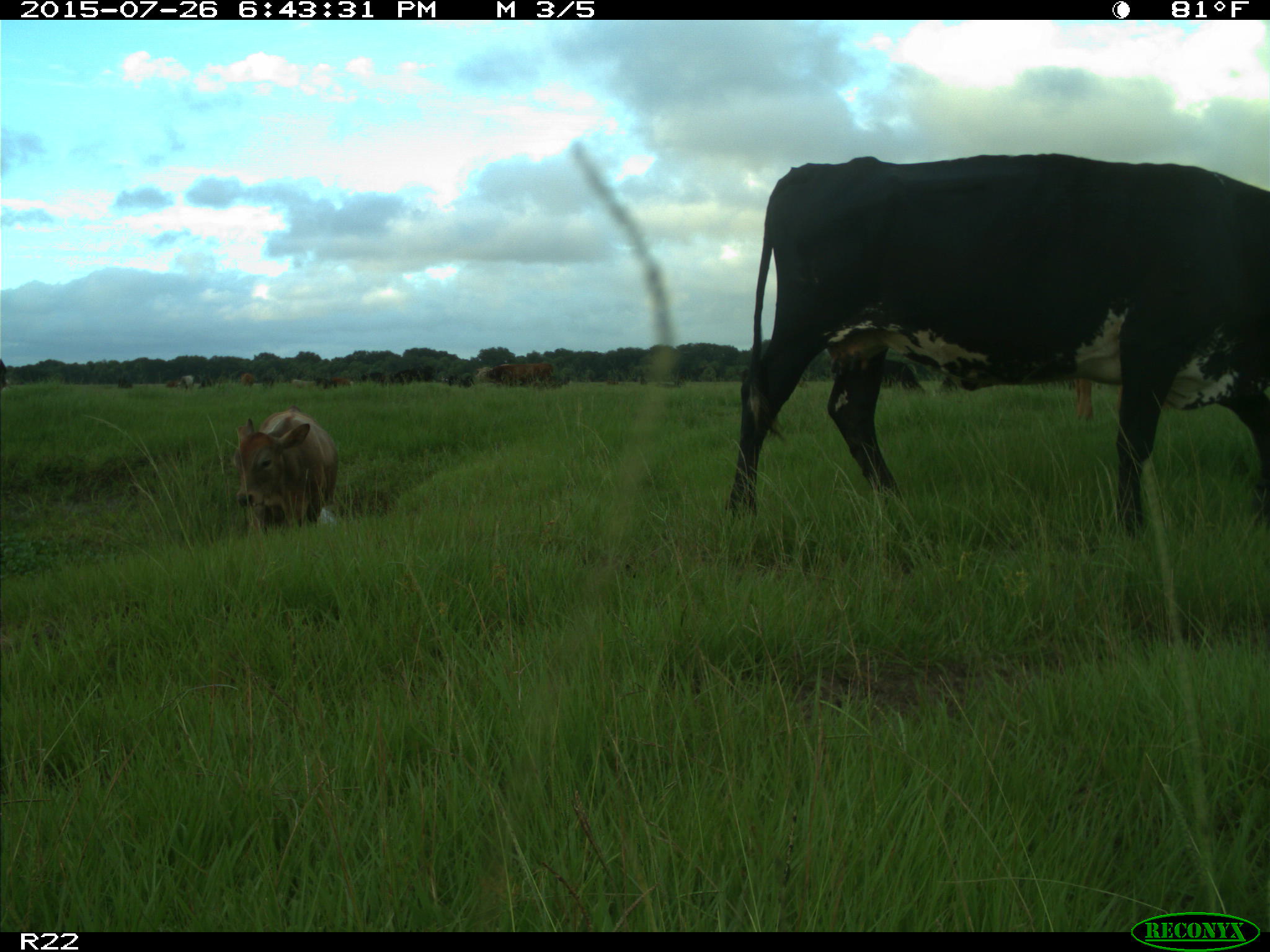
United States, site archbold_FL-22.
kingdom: Animalia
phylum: Chordata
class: Mammalia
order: Artiodactyla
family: Bovidae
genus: Bos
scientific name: Bos taurus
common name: domestic cow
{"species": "Bos taurus (domestic cow)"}